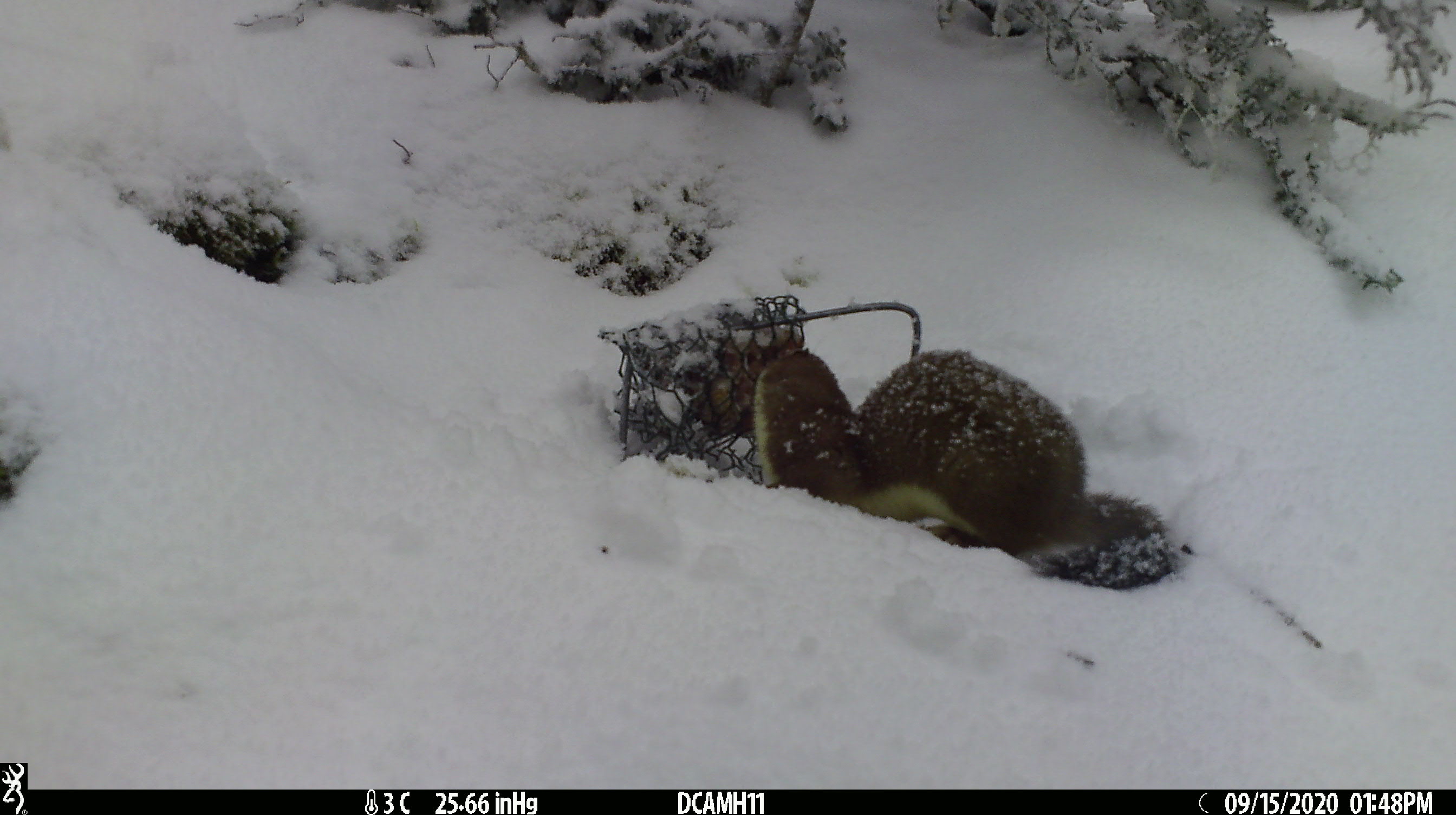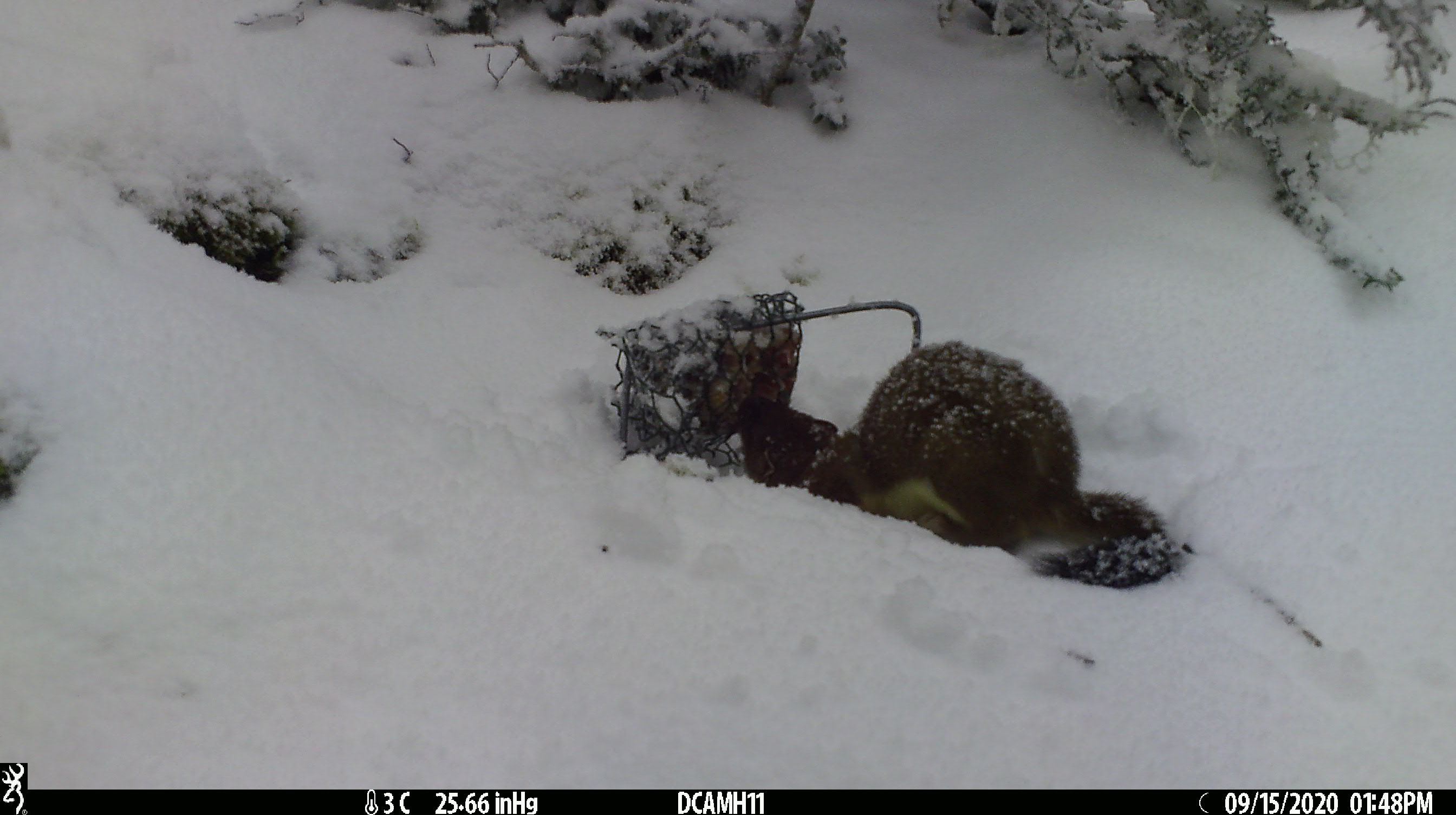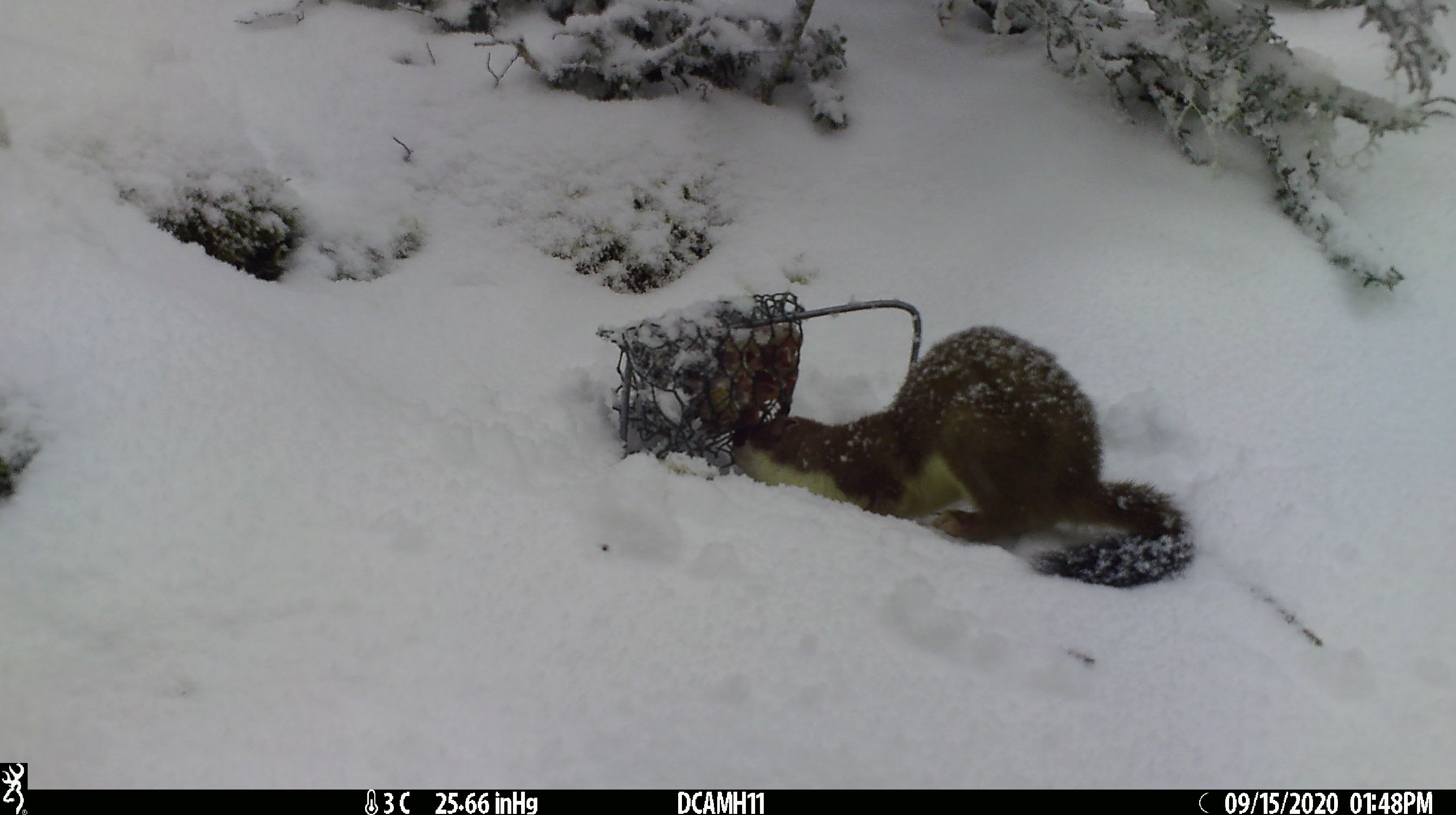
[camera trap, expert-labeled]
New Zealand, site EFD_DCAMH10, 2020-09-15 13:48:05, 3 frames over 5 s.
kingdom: Animalia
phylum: Chordata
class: Mammalia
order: Carnivora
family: Mustelidae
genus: Mustela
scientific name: Mustela erminea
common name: stoat